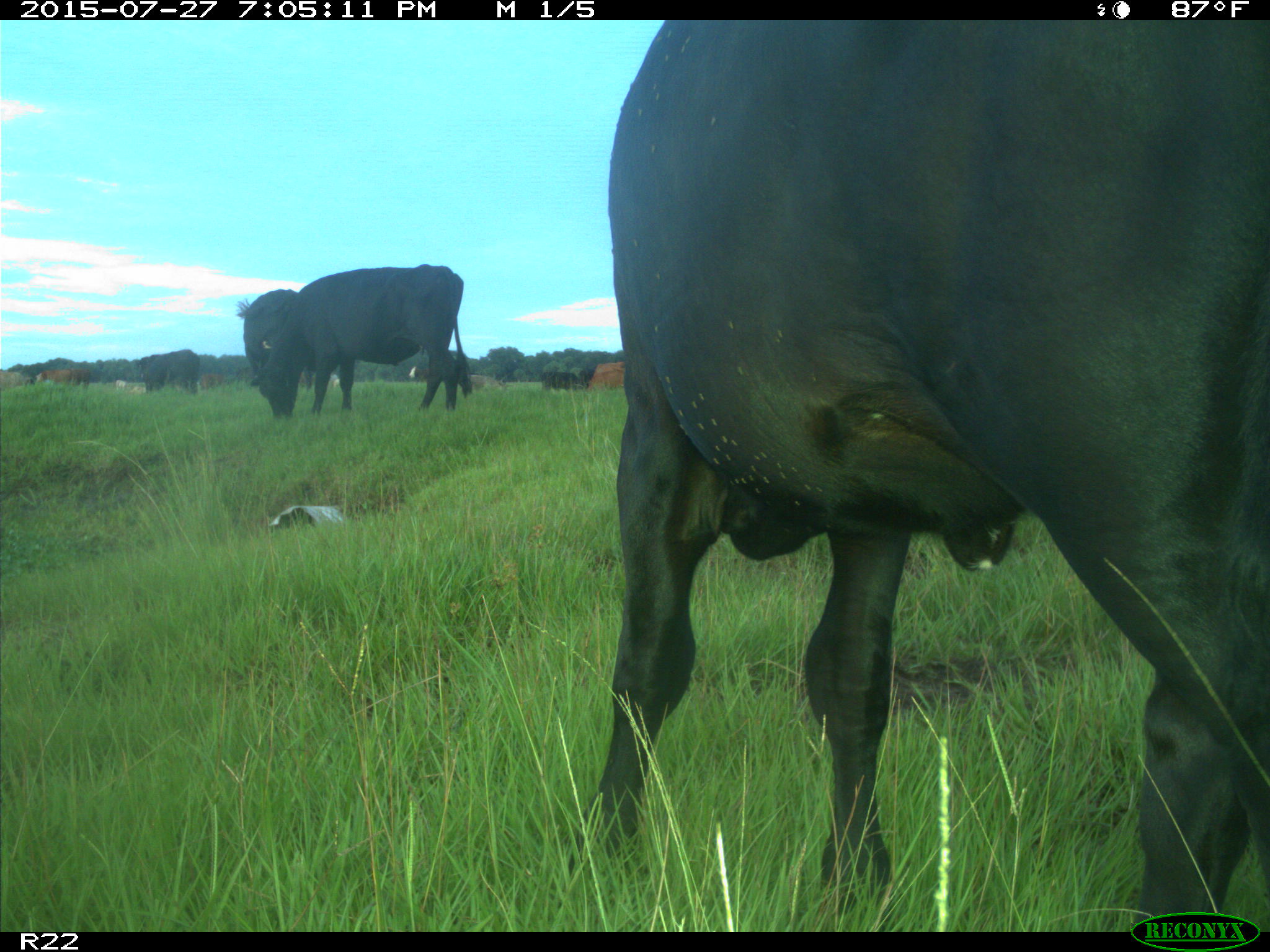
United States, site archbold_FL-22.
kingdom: Animalia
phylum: Chordata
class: Mammalia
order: Artiodactyla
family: Bovidae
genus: Bos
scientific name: Bos taurus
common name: domestic cow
Bos taurus (domestic cow).